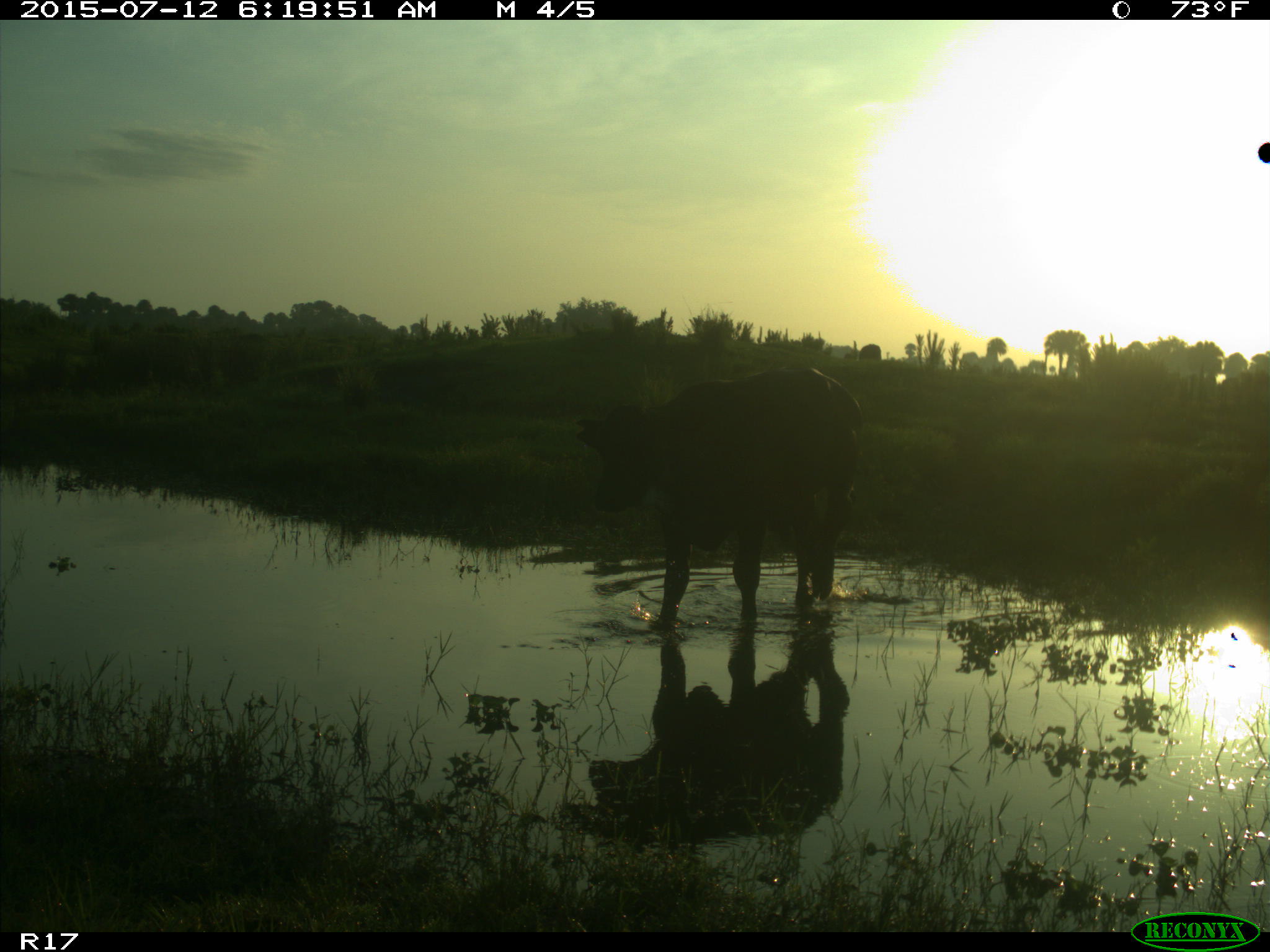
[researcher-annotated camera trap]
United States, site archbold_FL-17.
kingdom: Animalia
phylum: Chordata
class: Mammalia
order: Artiodactyla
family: Bovidae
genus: Bos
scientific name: Bos taurus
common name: domestic cow